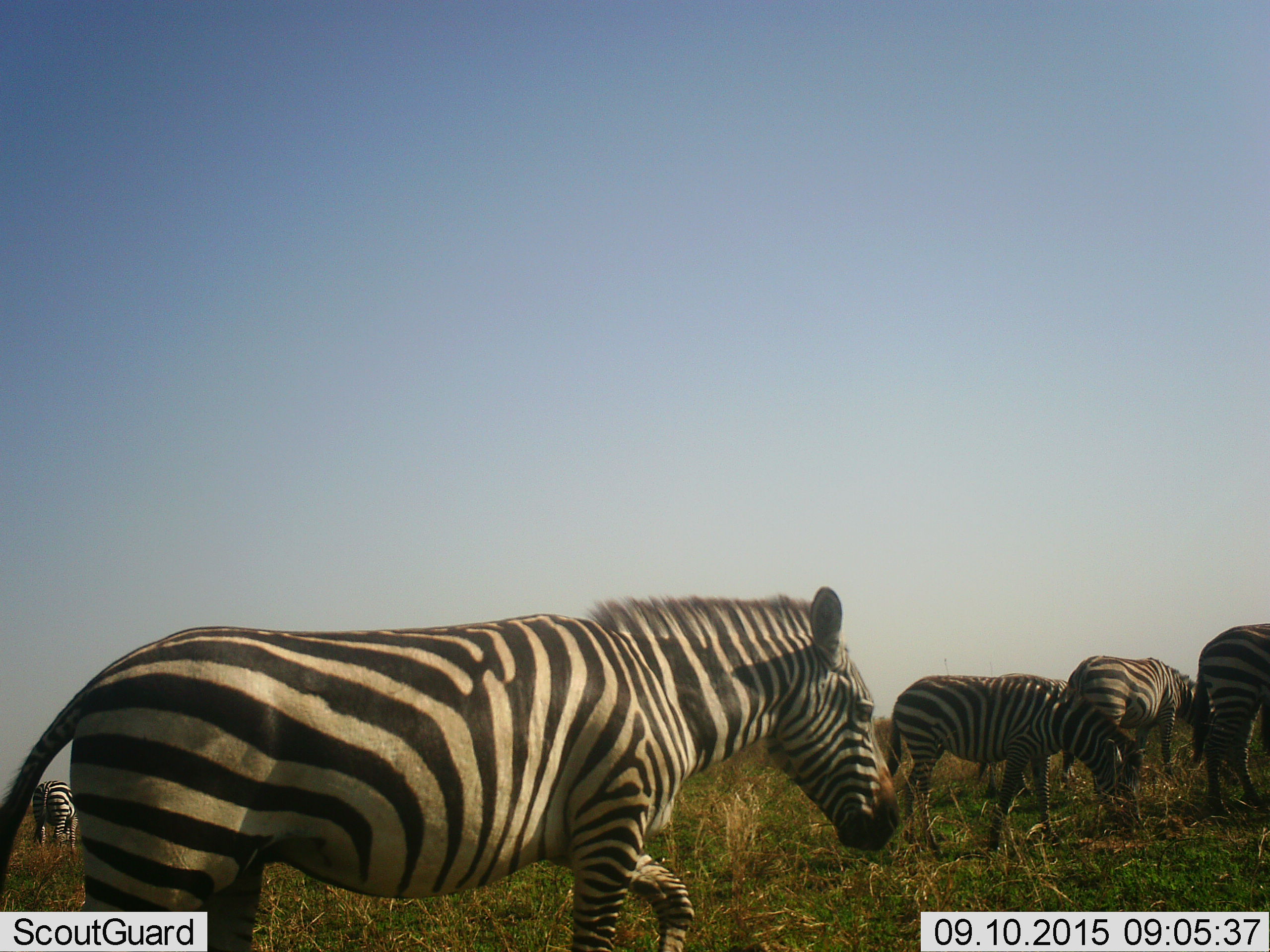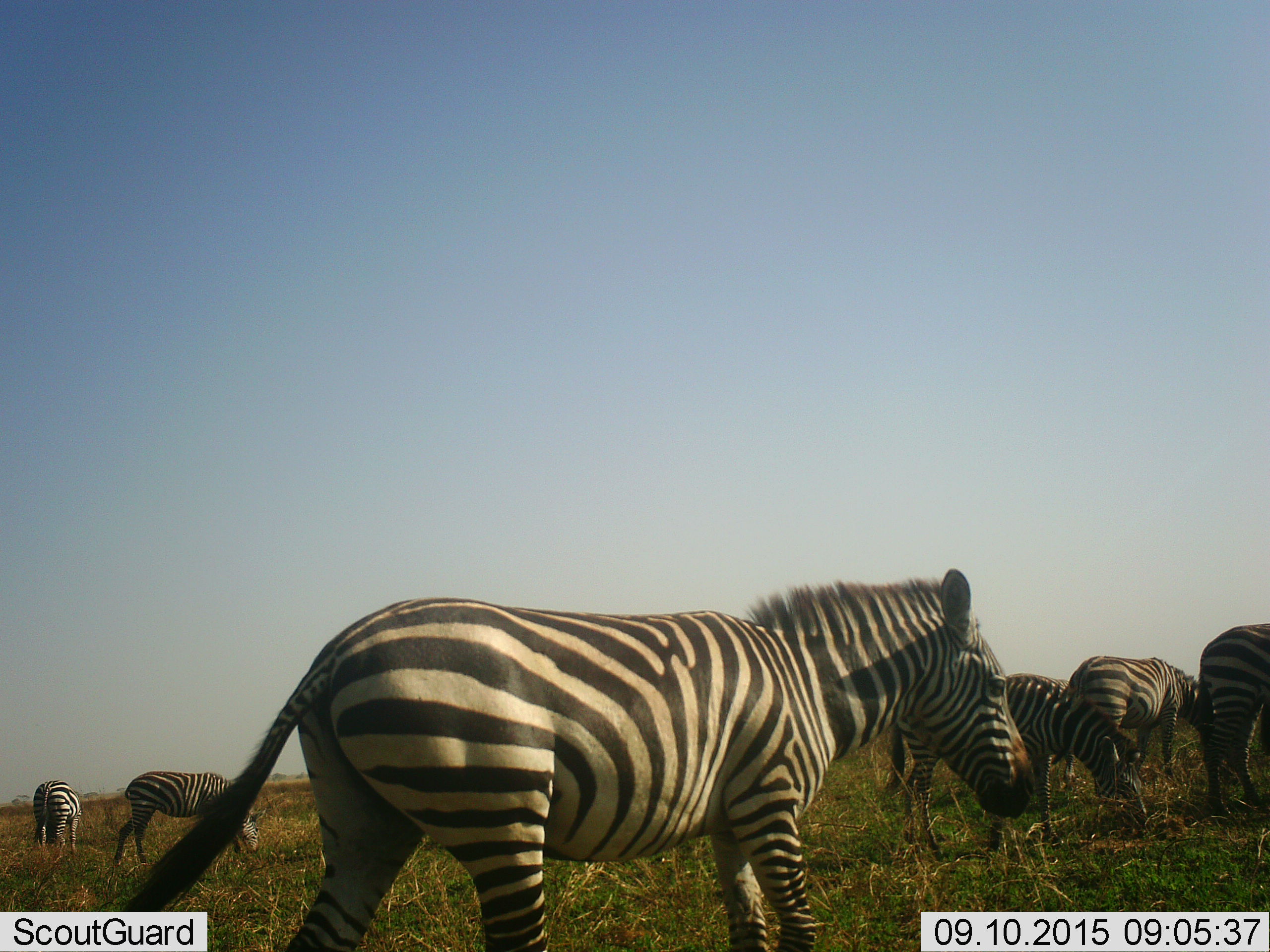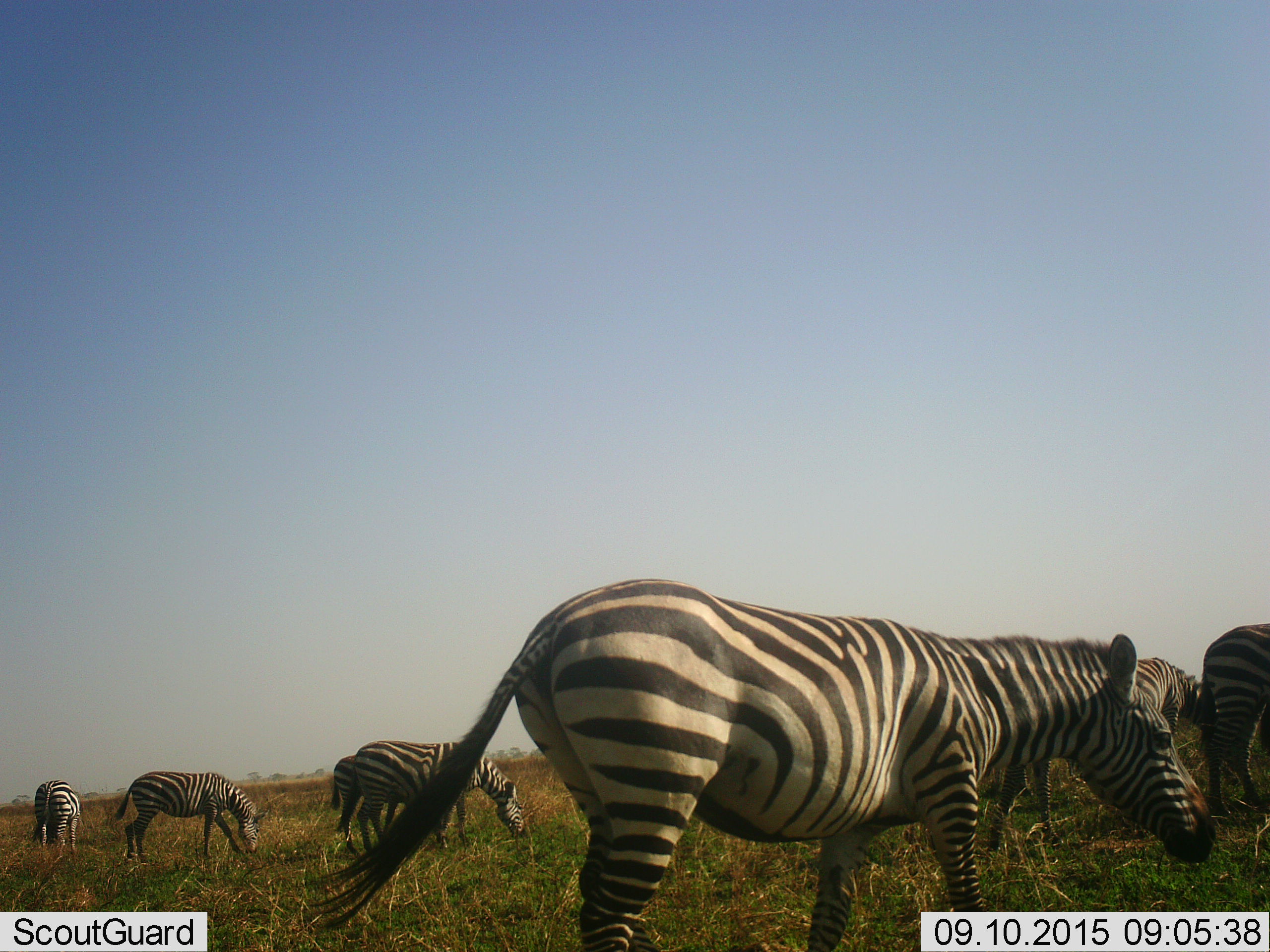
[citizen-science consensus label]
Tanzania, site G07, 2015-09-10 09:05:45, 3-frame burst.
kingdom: Animalia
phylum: Chordata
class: Mammalia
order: Perissodactyla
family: Equidae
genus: Equus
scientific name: Equus quagga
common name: plains zebra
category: zebra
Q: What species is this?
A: Zebra (plains zebra) (Equus quagga).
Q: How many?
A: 8.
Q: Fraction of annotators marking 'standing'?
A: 70%.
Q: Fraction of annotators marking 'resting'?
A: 0%.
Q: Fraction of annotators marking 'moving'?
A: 60%.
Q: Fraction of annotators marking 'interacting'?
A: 0%.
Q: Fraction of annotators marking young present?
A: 10%.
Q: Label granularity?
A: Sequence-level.